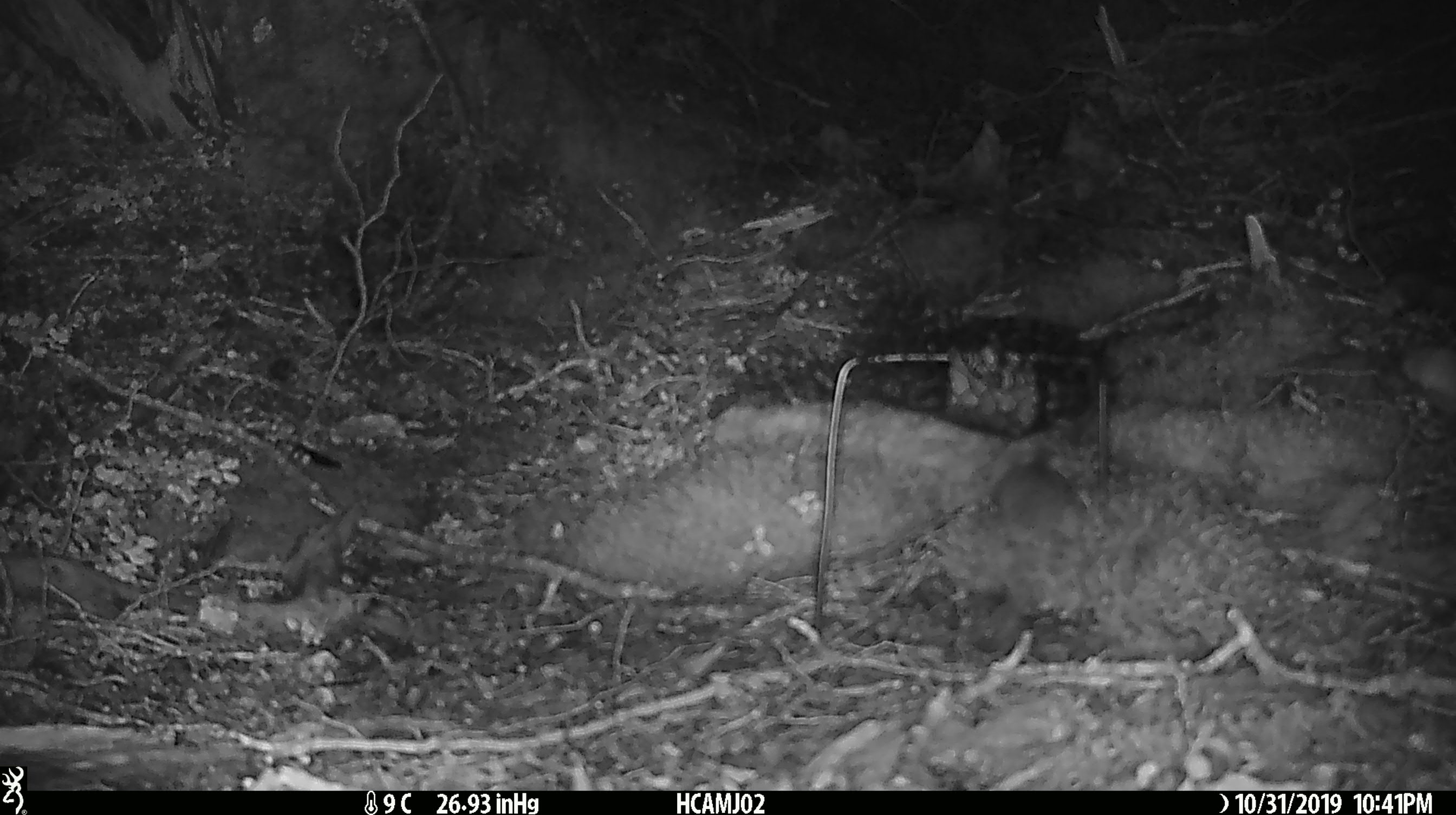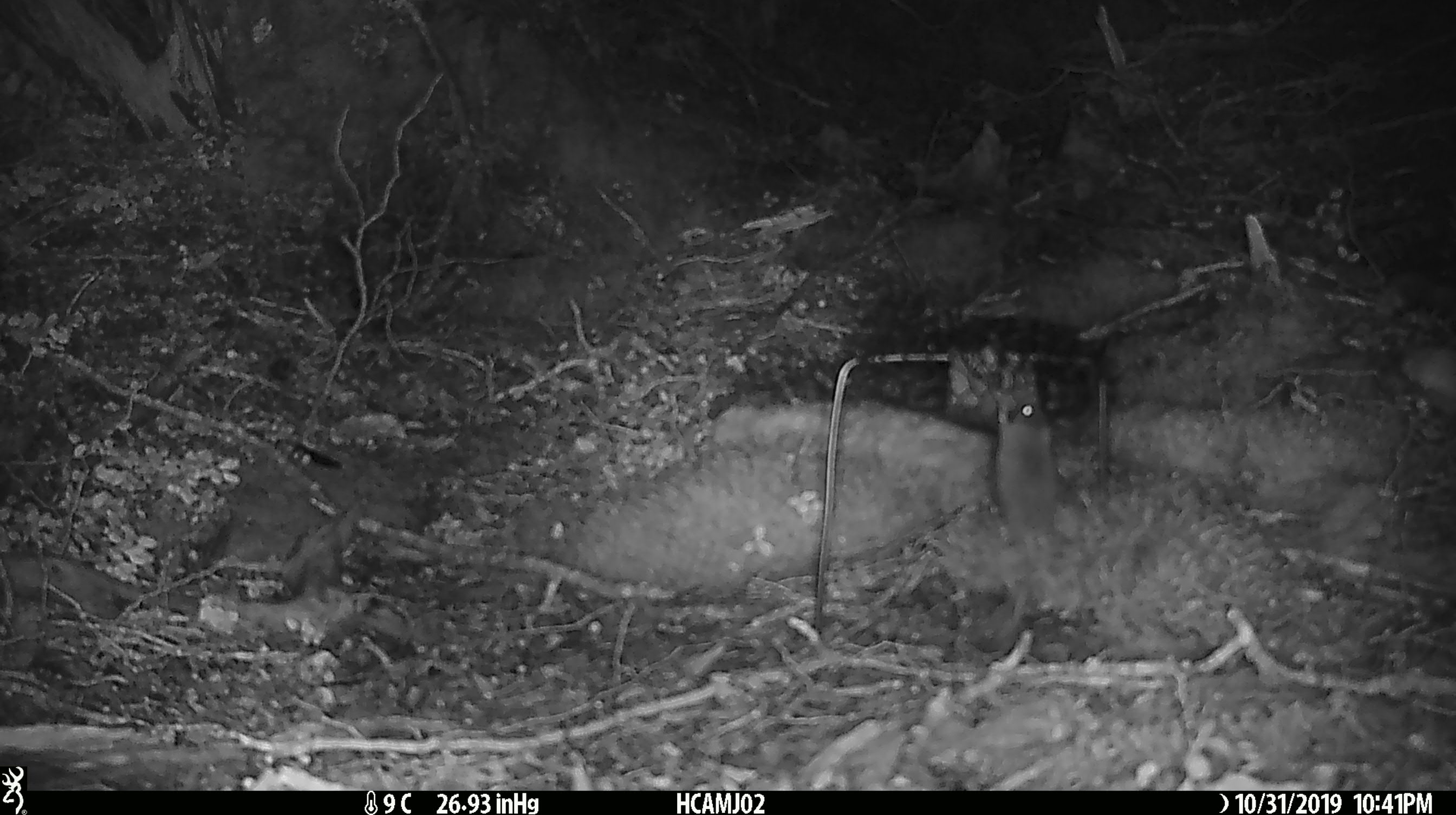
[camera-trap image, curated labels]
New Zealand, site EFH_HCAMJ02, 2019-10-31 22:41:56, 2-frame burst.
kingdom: Animalia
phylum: Chordata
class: Mammalia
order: Rodentia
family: Muridae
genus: Mus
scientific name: Mus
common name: mouse